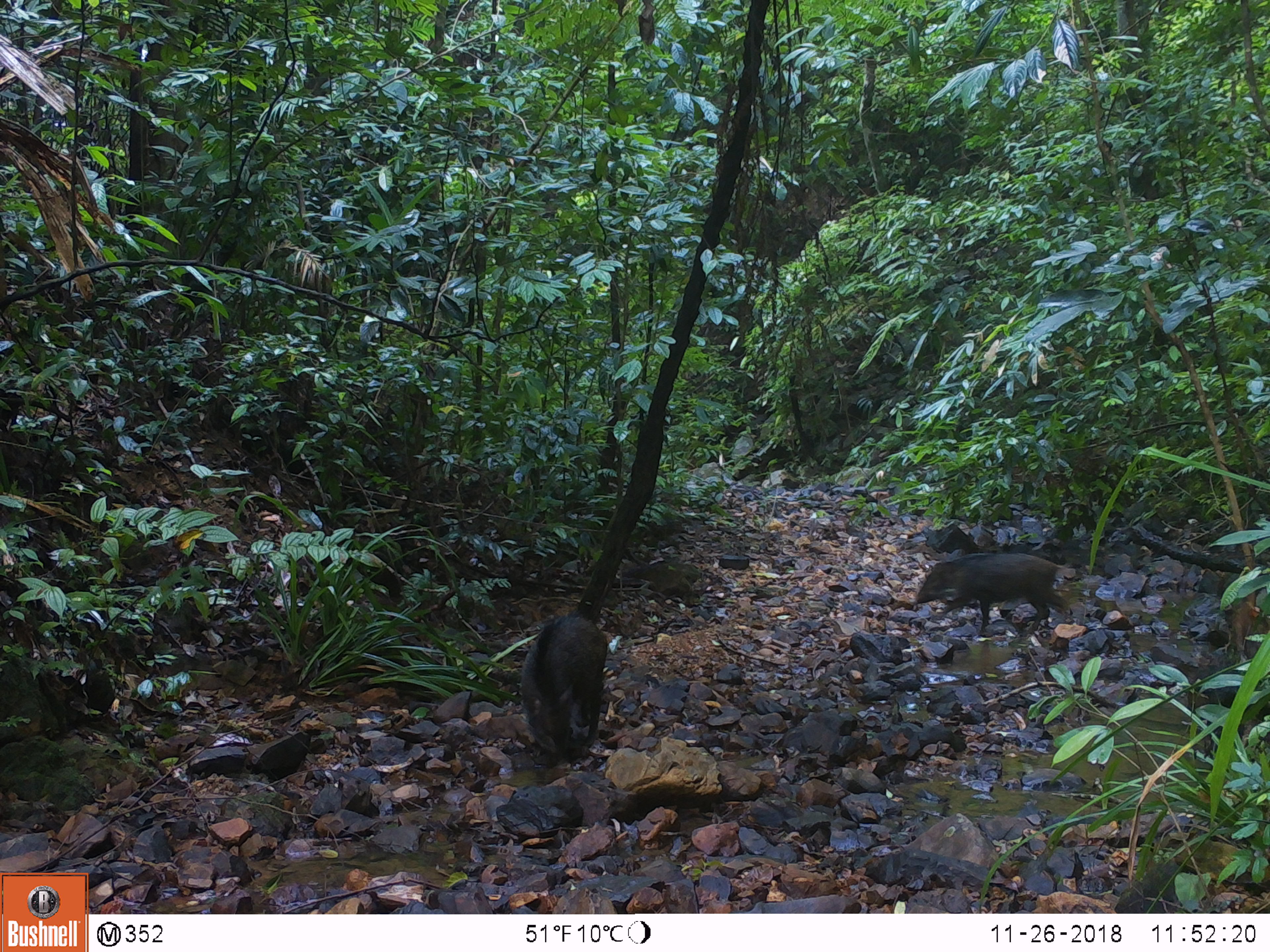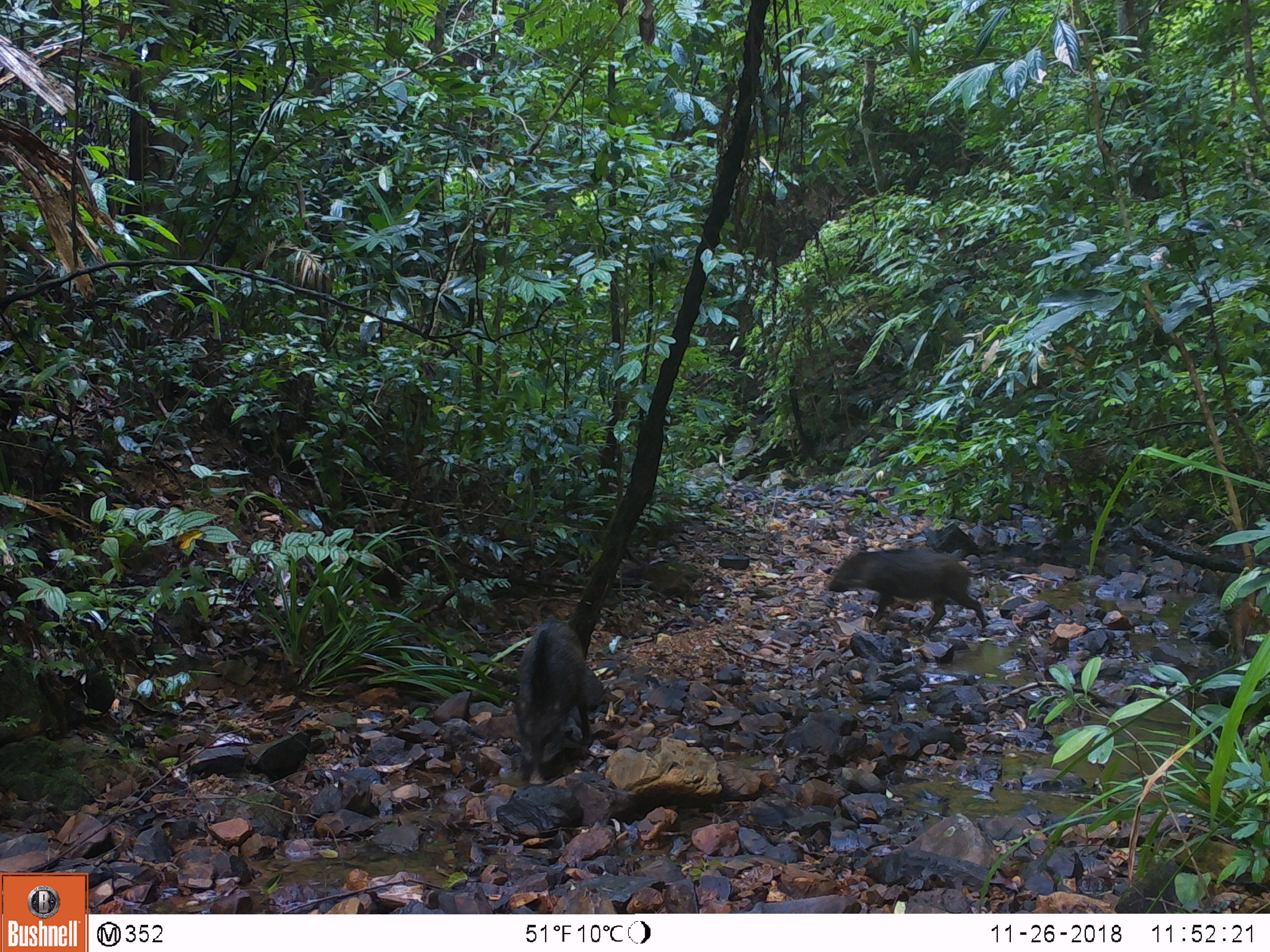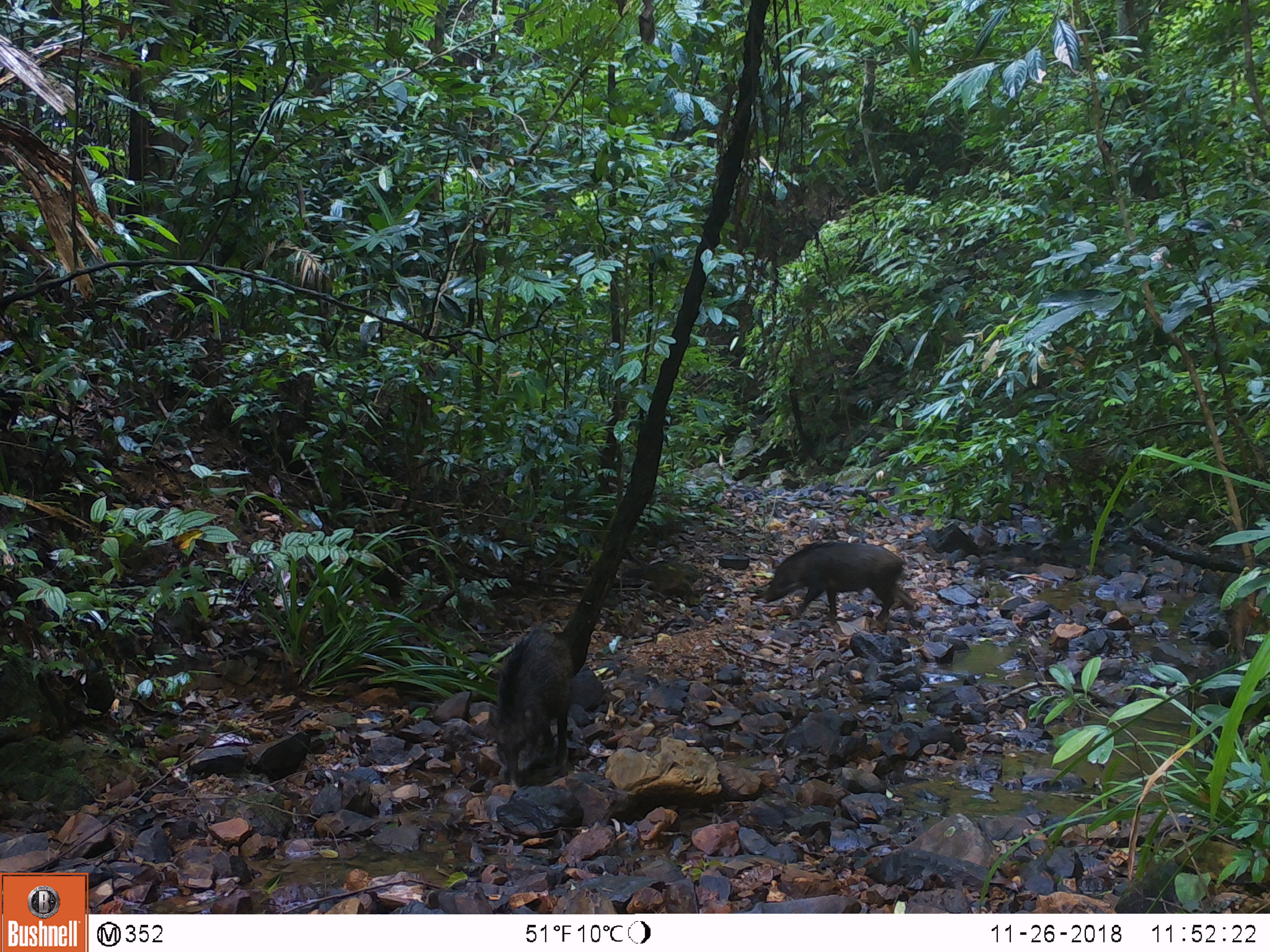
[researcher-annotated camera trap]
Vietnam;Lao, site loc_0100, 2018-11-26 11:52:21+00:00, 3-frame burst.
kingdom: Animalia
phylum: Chordata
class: Mammalia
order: Artiodactyla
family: Suidae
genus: Sus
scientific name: Sus scrofa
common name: eurasian wild pig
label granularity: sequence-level